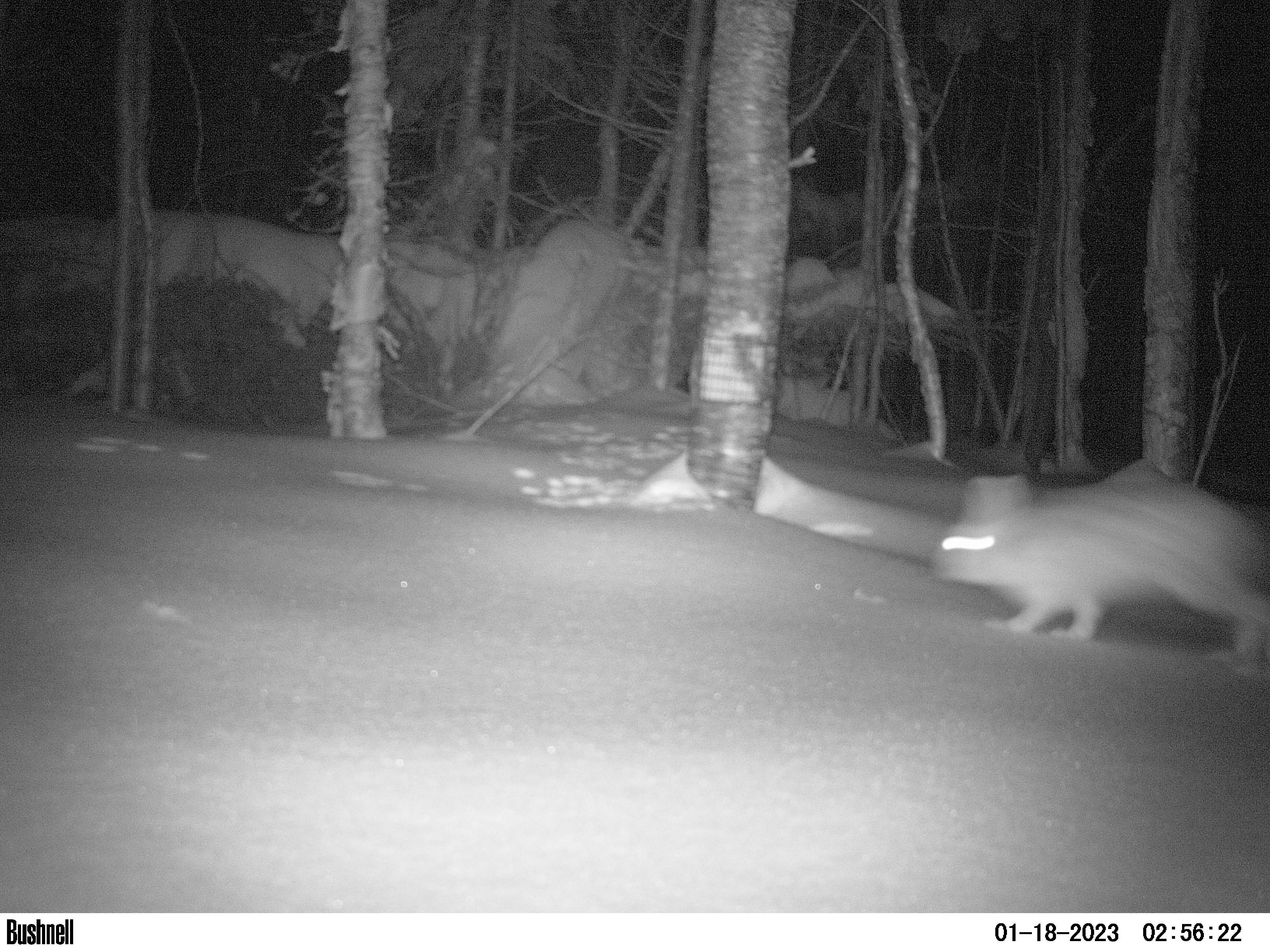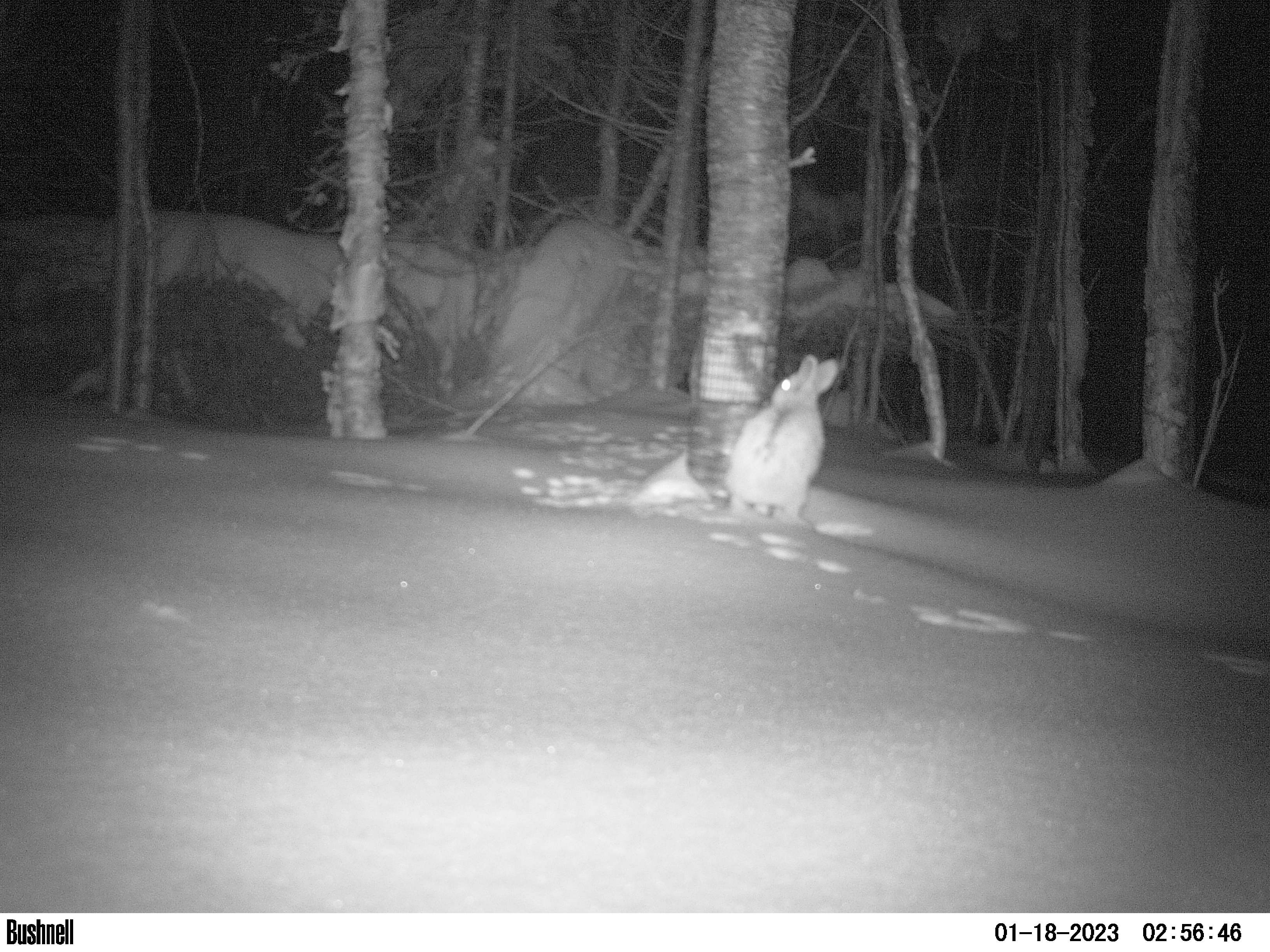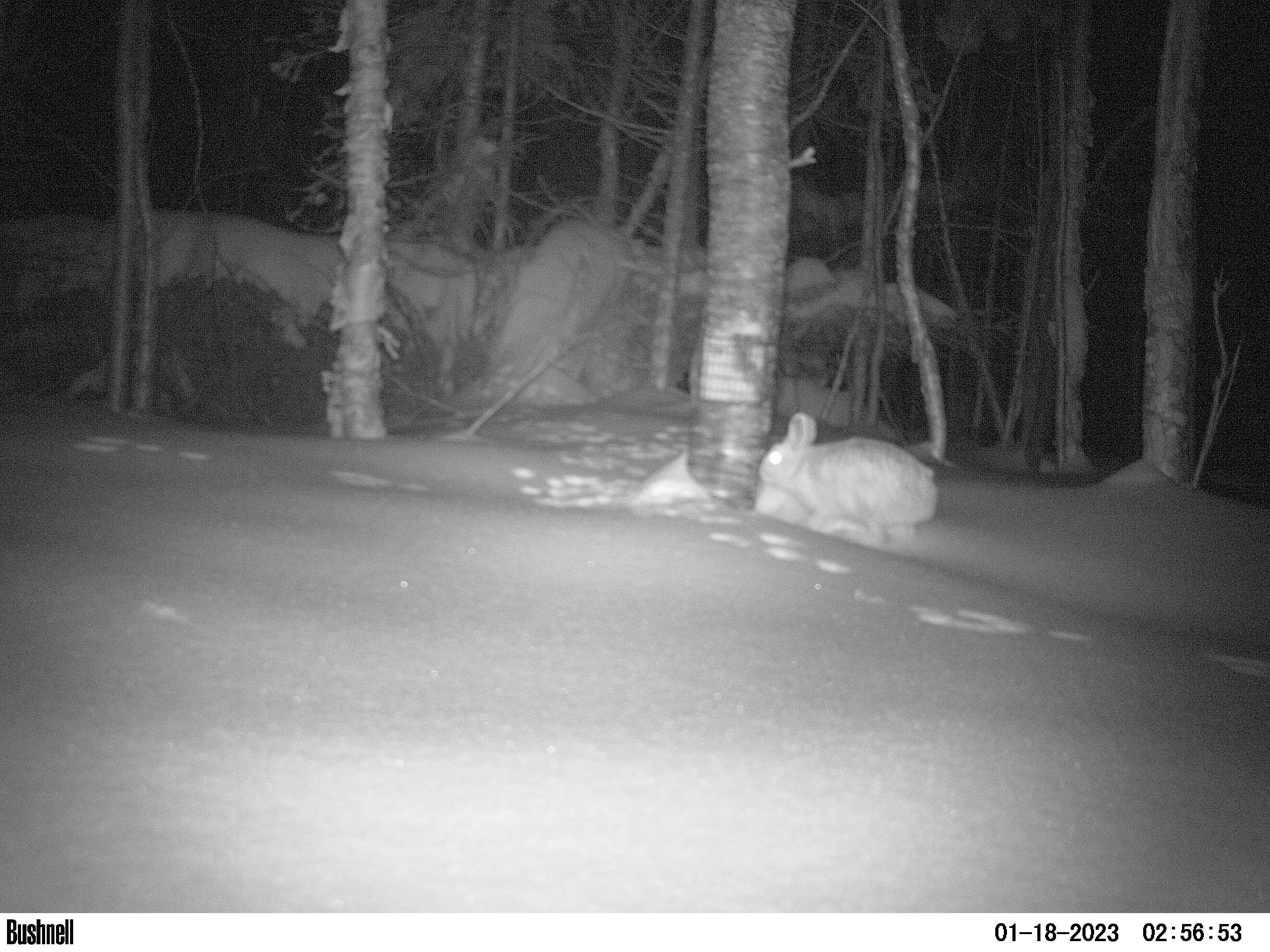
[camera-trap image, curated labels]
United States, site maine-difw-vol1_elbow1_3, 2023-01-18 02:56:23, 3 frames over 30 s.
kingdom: Animalia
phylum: Chordata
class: Mammalia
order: Lagomorpha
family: Leporidae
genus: Lepus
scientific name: Lepus americanus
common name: snowshoe hare